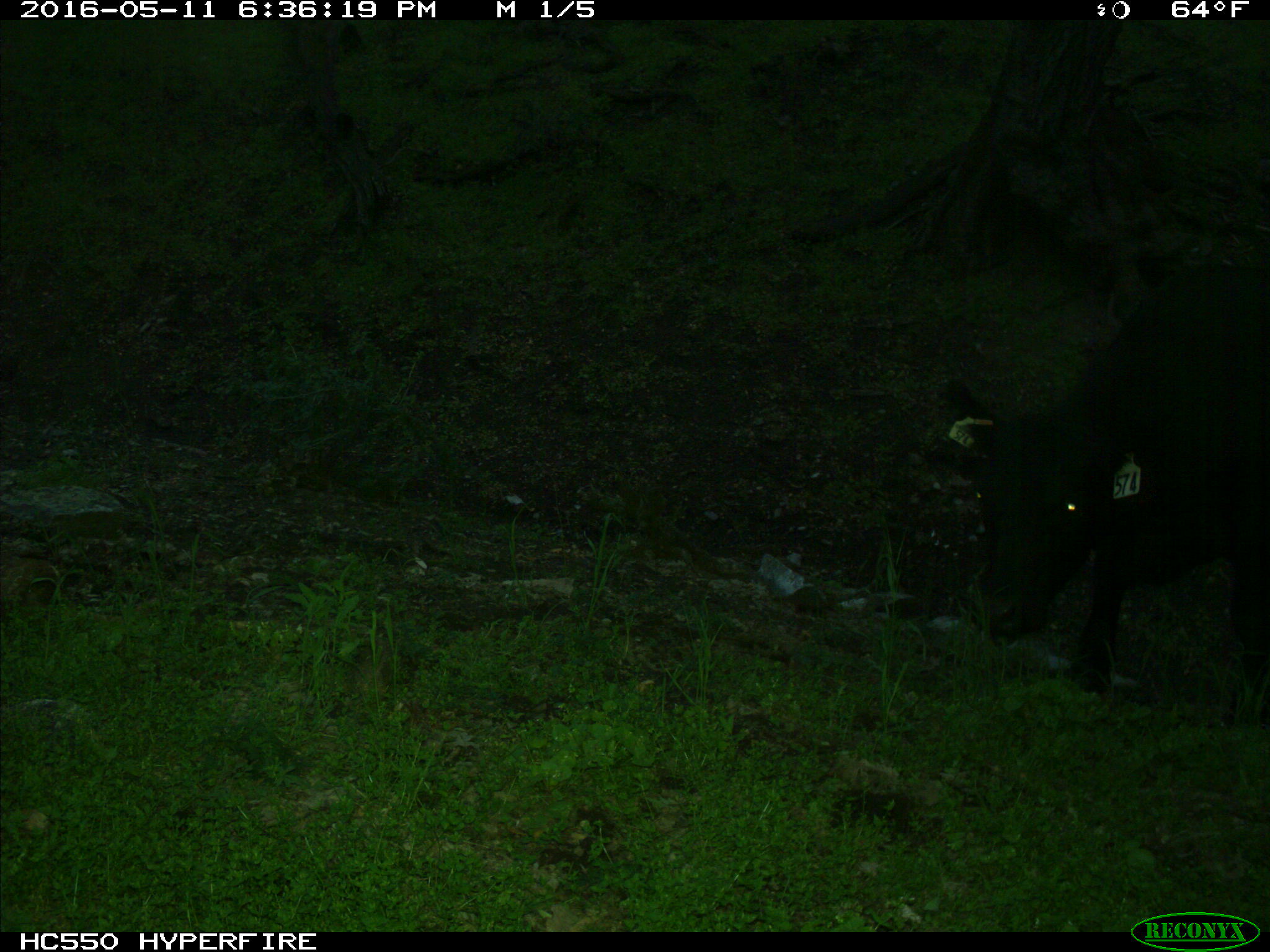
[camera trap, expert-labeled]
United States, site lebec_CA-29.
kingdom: Animalia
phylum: Chordata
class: Mammalia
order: Artiodactyla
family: Bovidae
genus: Bos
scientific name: Bos taurus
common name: domestic cow